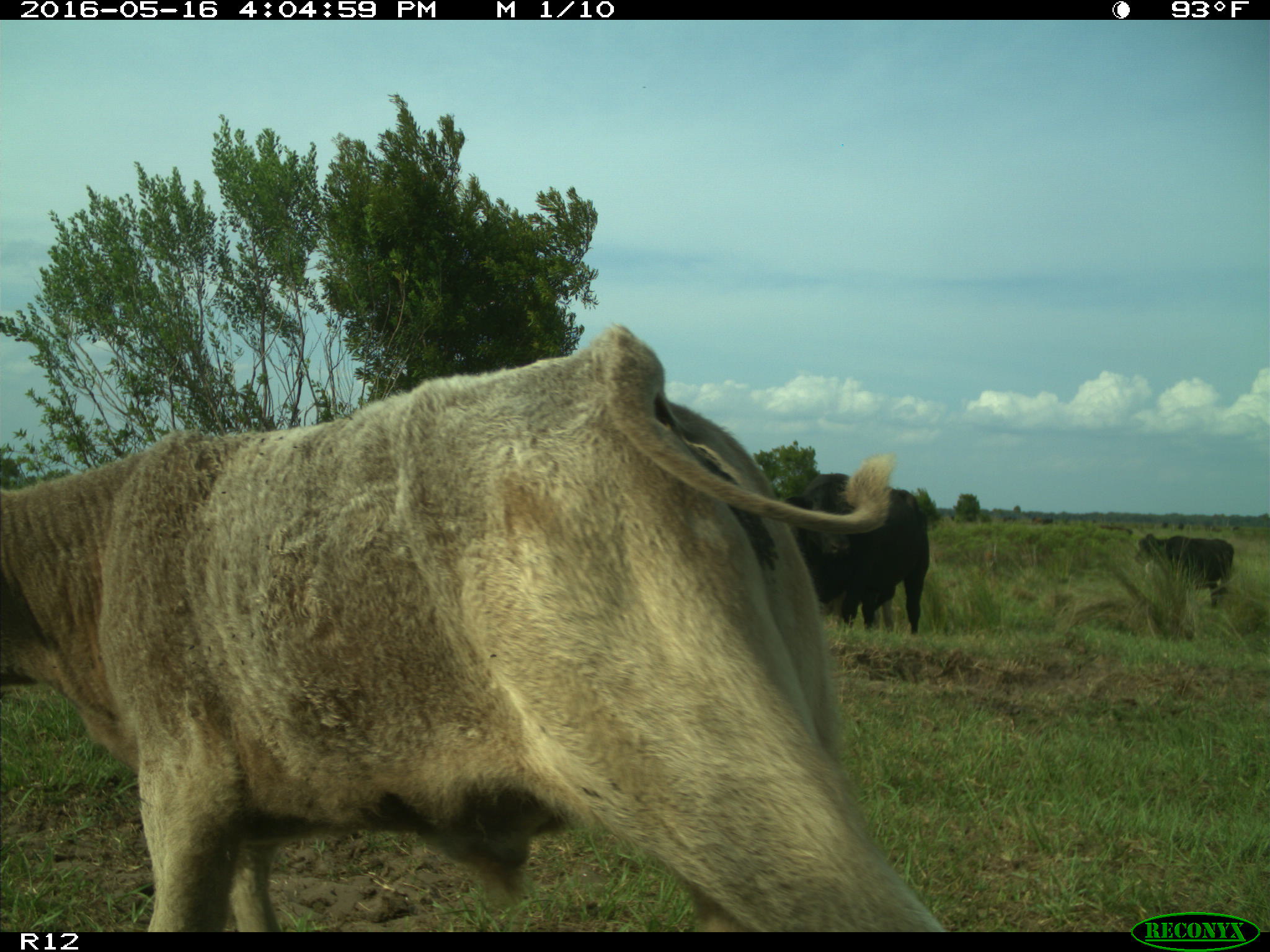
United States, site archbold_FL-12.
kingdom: Animalia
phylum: Chordata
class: Mammalia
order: Artiodactyla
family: Bovidae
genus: Bos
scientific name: Bos taurus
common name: domestic cow